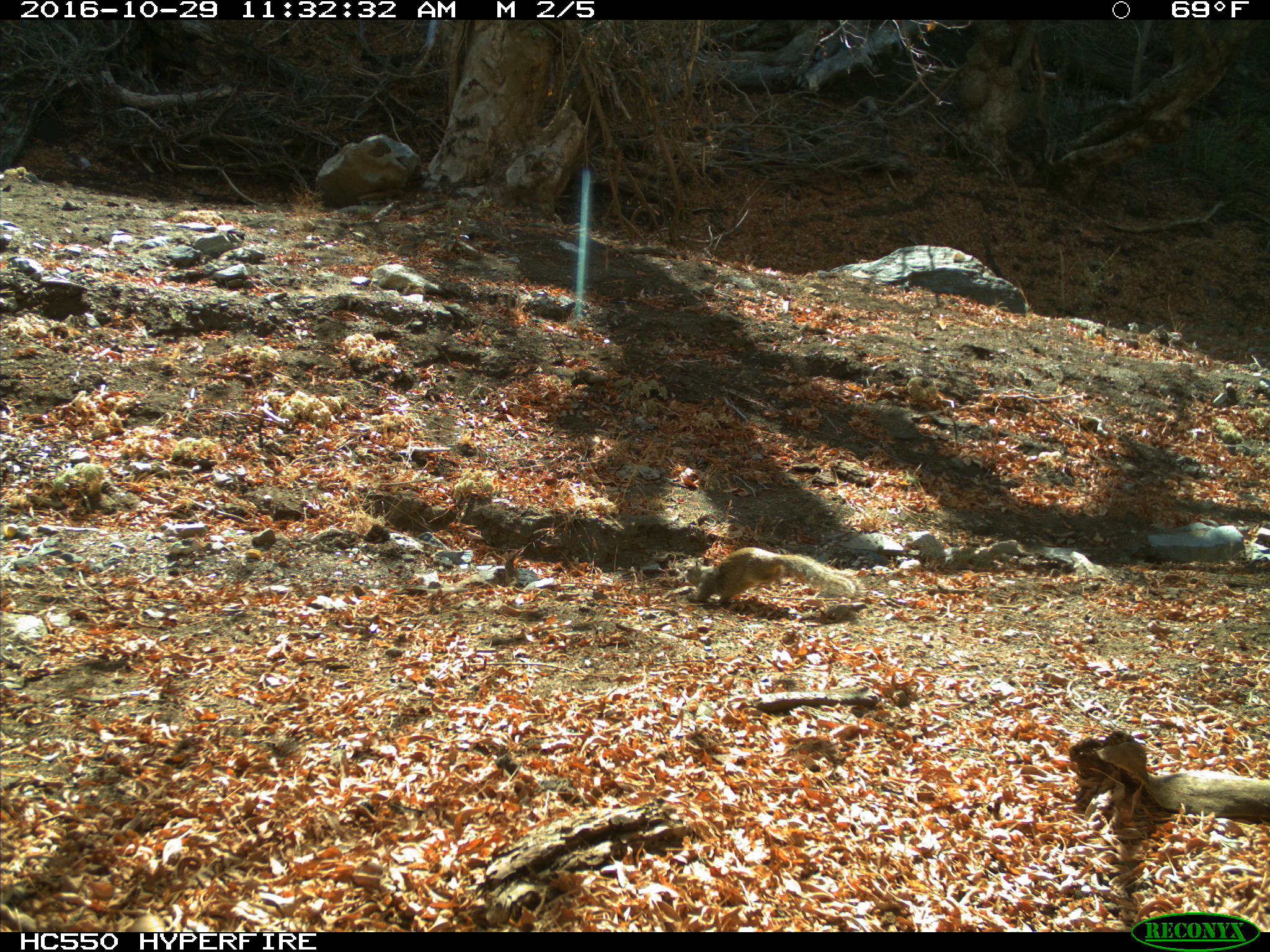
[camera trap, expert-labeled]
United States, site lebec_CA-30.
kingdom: Animalia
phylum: Chordata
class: Mammalia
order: Rodentia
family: Sciuridae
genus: Otospermophilus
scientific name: Otospermophilus beecheyi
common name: california ground squirrel